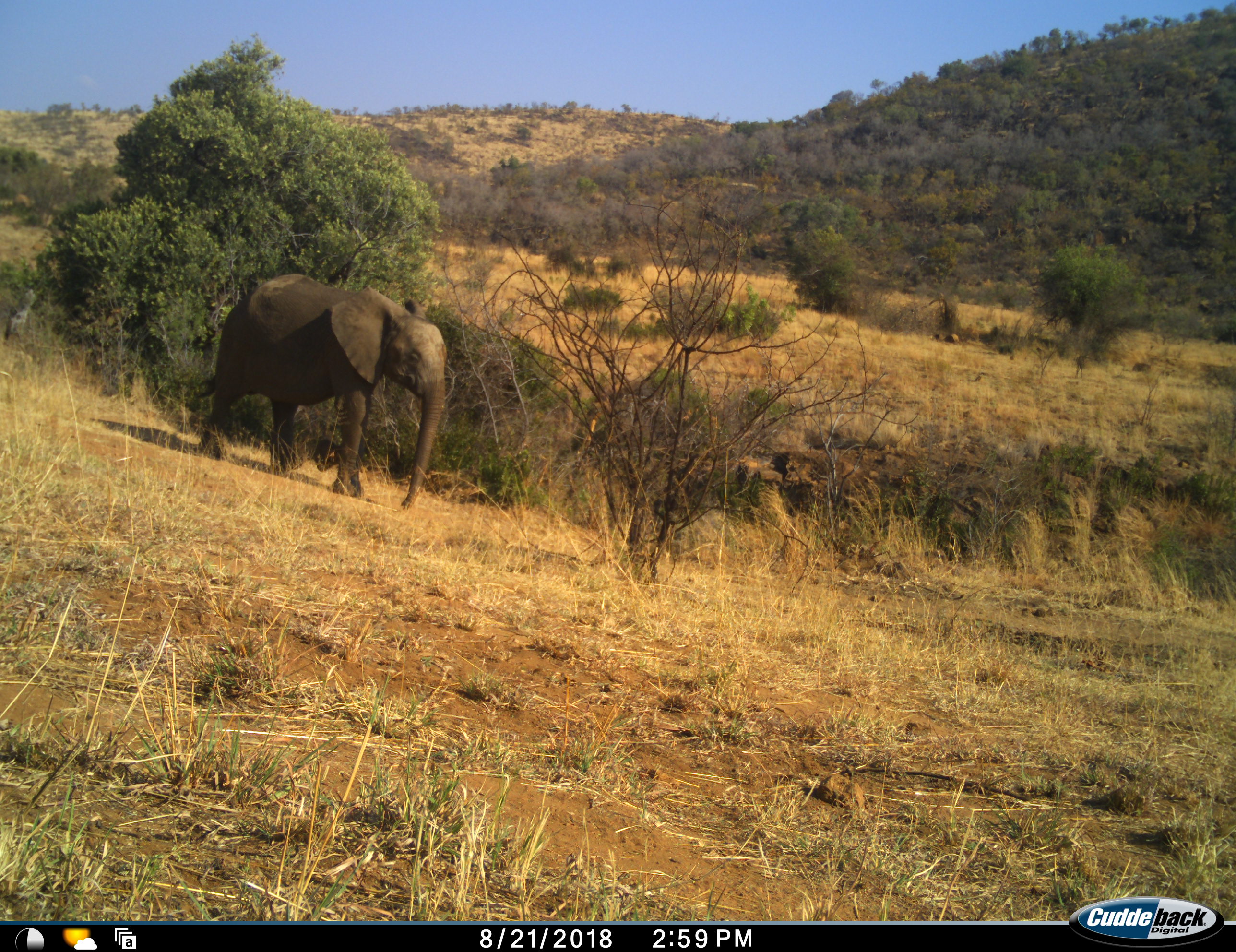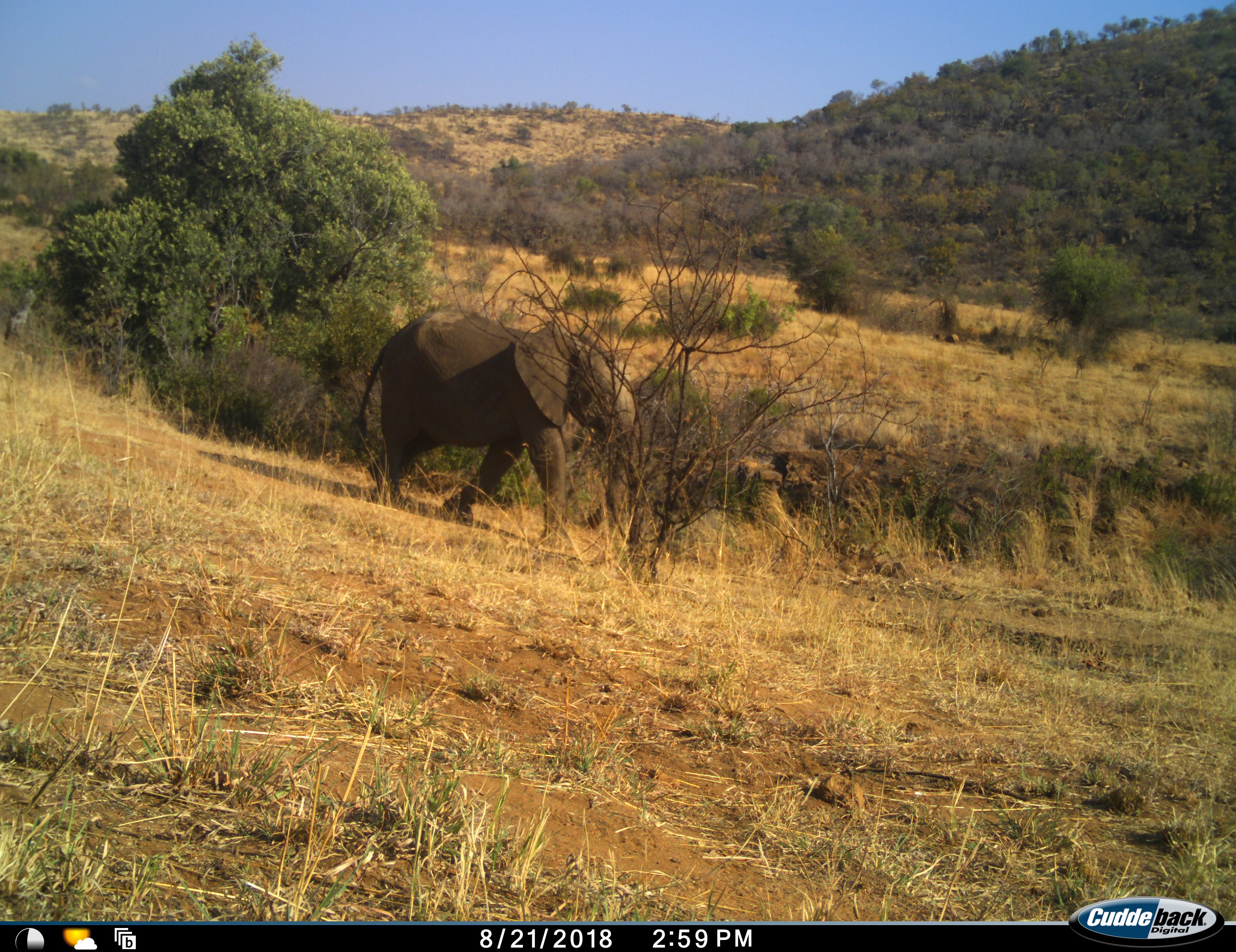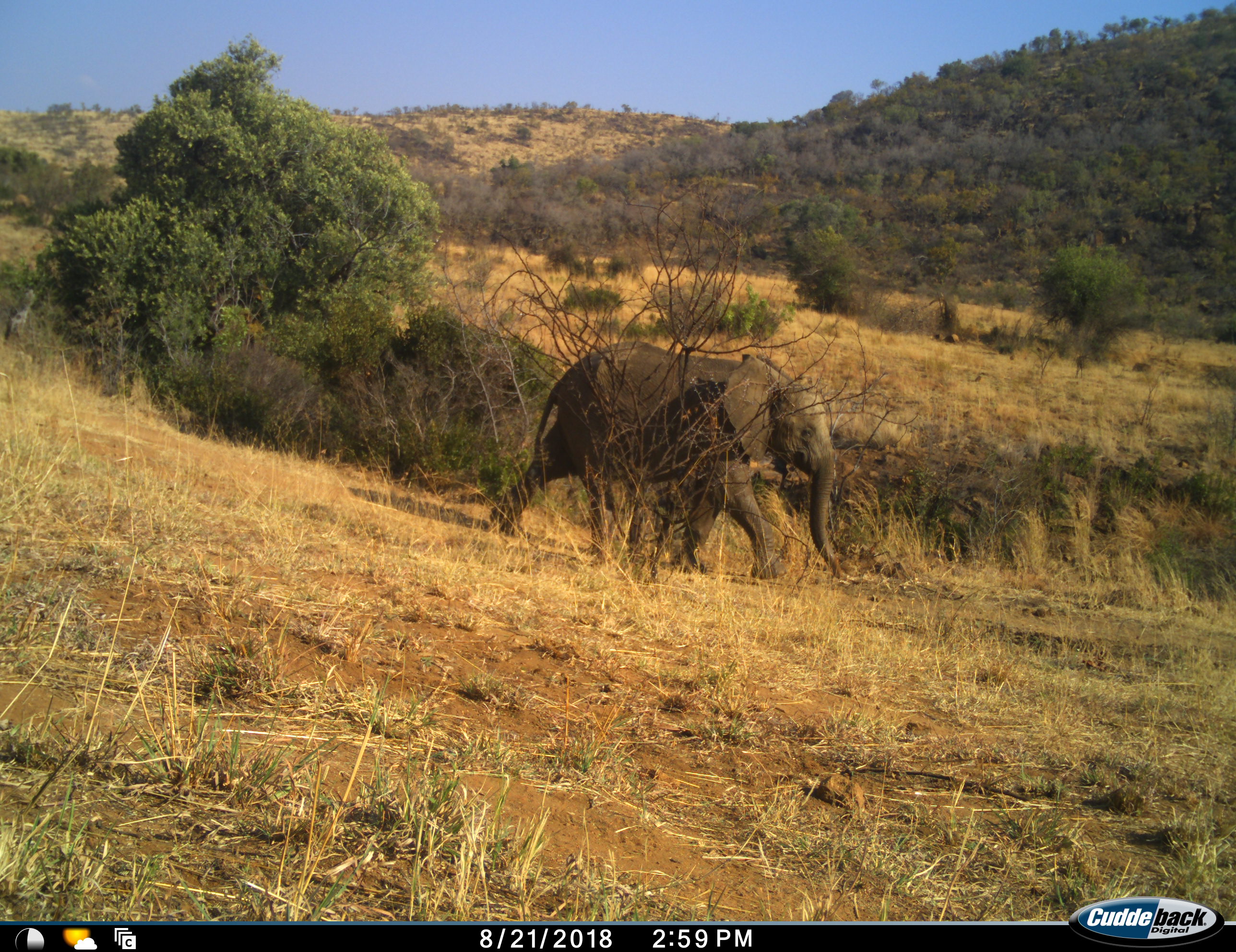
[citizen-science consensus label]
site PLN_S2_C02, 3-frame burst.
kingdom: Animalia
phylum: Chordata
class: Mammalia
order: Proboscidea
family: Elephantidae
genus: Loxodonta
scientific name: Loxodonta africana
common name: african bush elephant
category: elephant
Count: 1.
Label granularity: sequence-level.